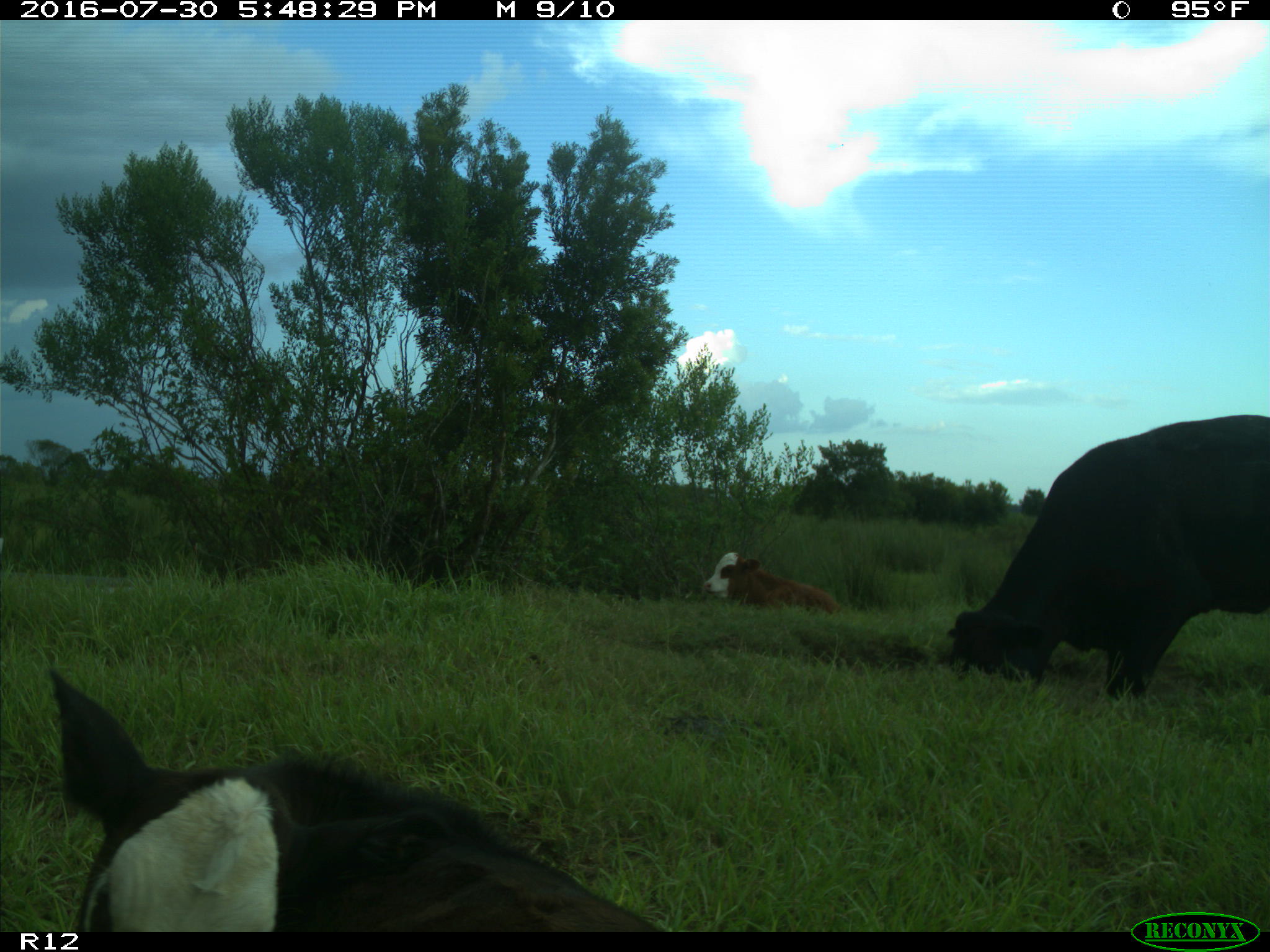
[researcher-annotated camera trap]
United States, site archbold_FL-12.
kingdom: Animalia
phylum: Chordata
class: Mammalia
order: Artiodactyla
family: Bovidae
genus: Bos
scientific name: Bos taurus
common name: domestic cow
Bos taurus (domestic cow).